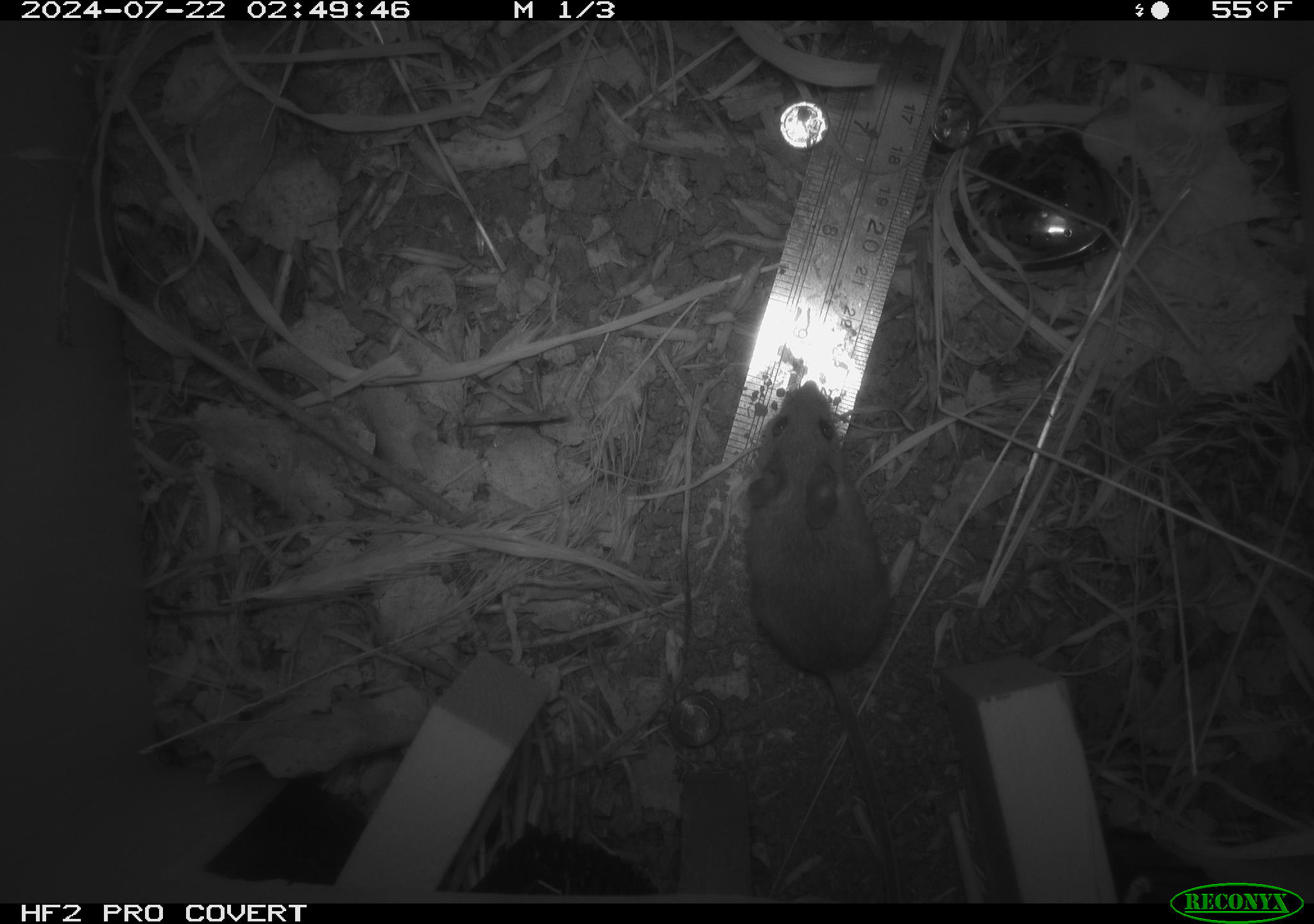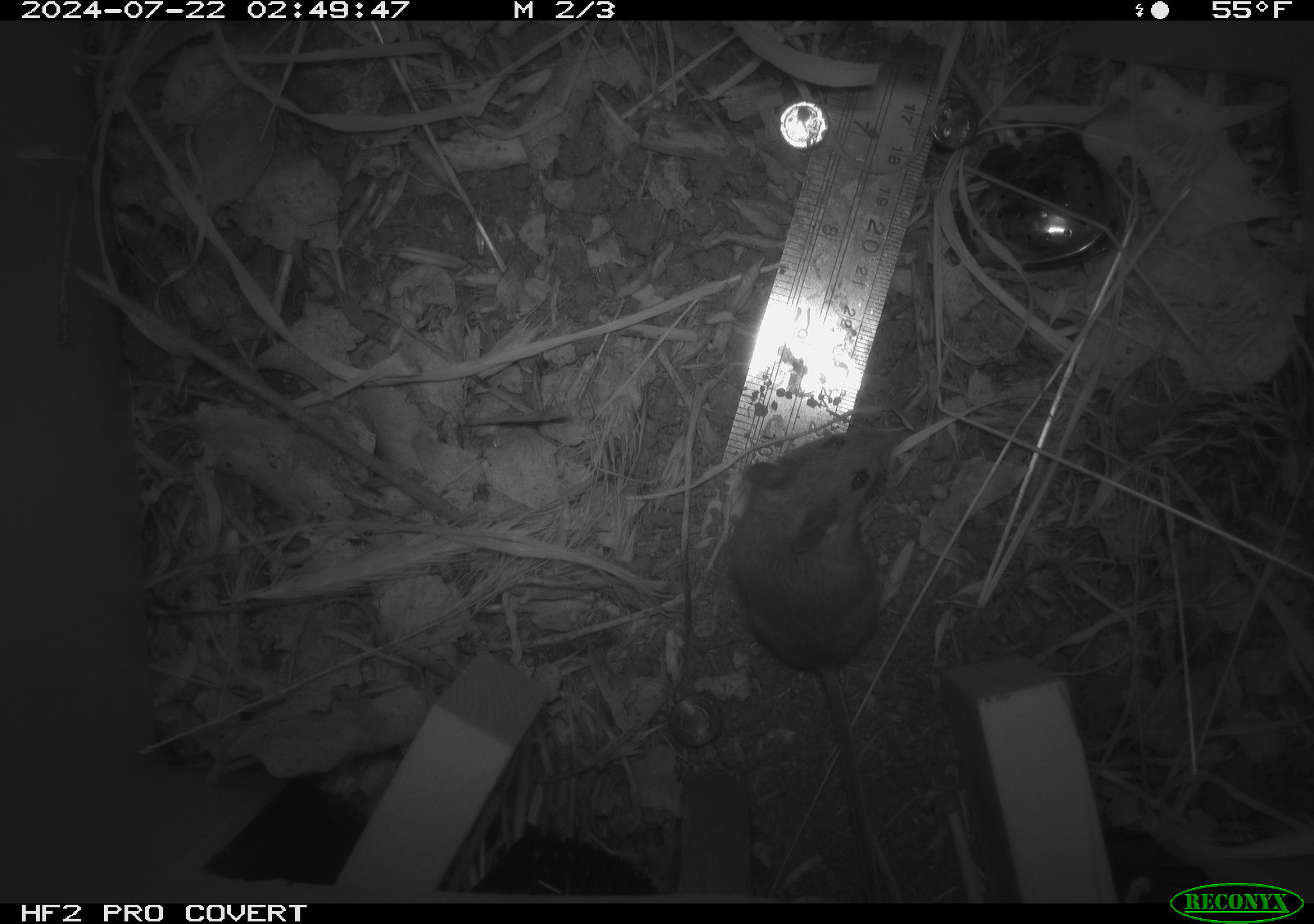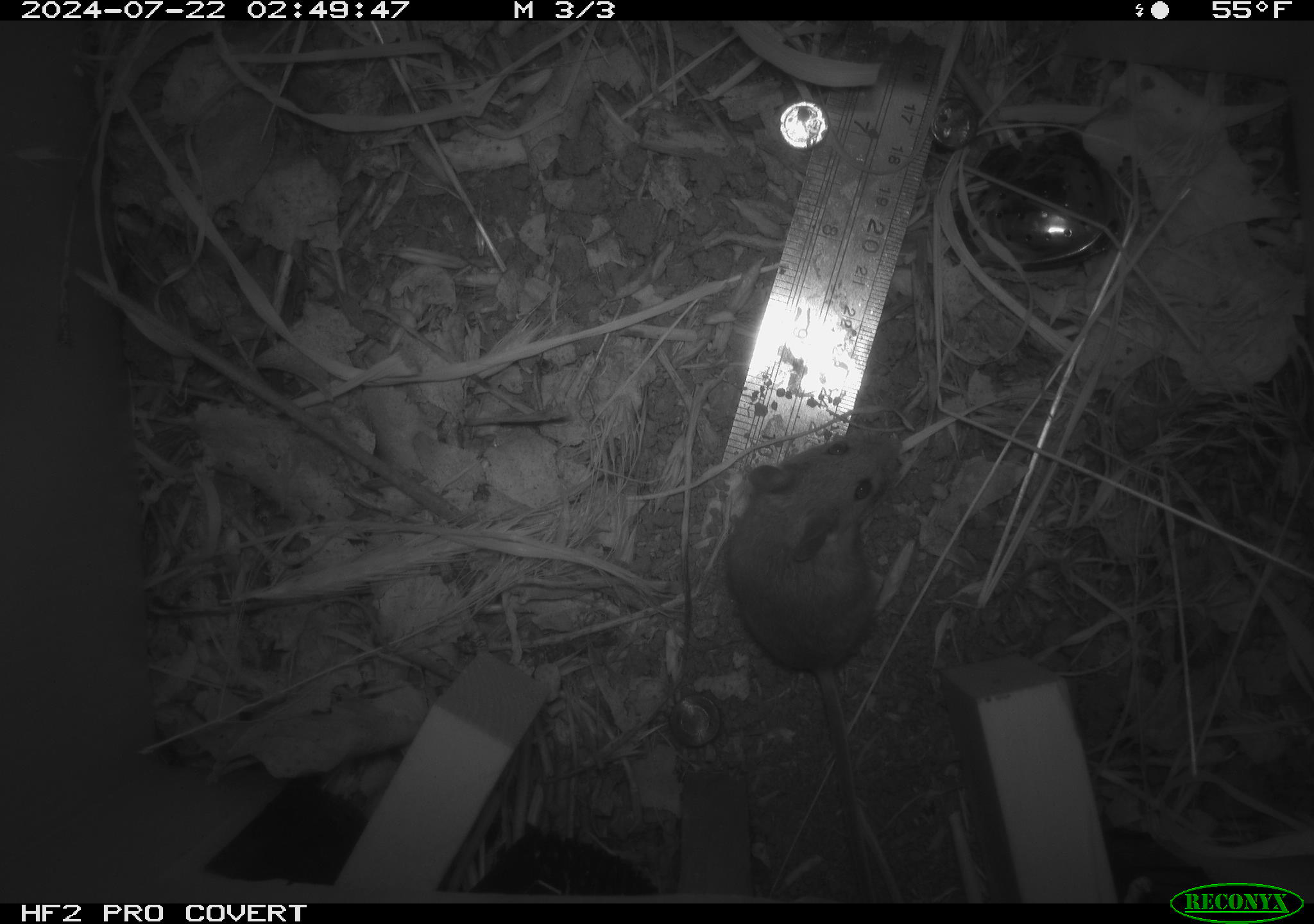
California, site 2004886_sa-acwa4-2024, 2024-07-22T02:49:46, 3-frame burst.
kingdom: Animalia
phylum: Chordata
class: Mammalia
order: Rodentia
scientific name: Rodentia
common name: mouse species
Mouse species (Rodentia).